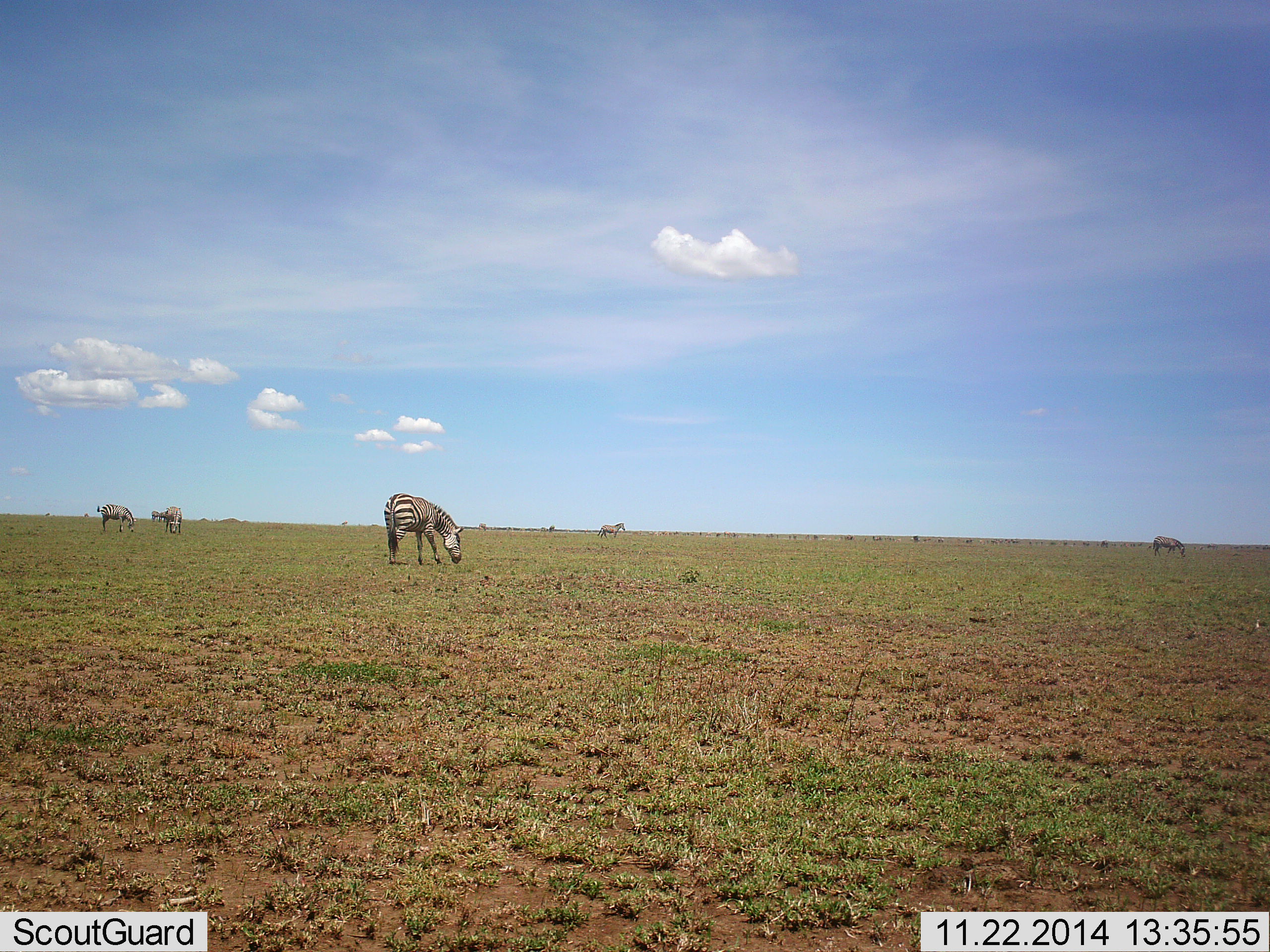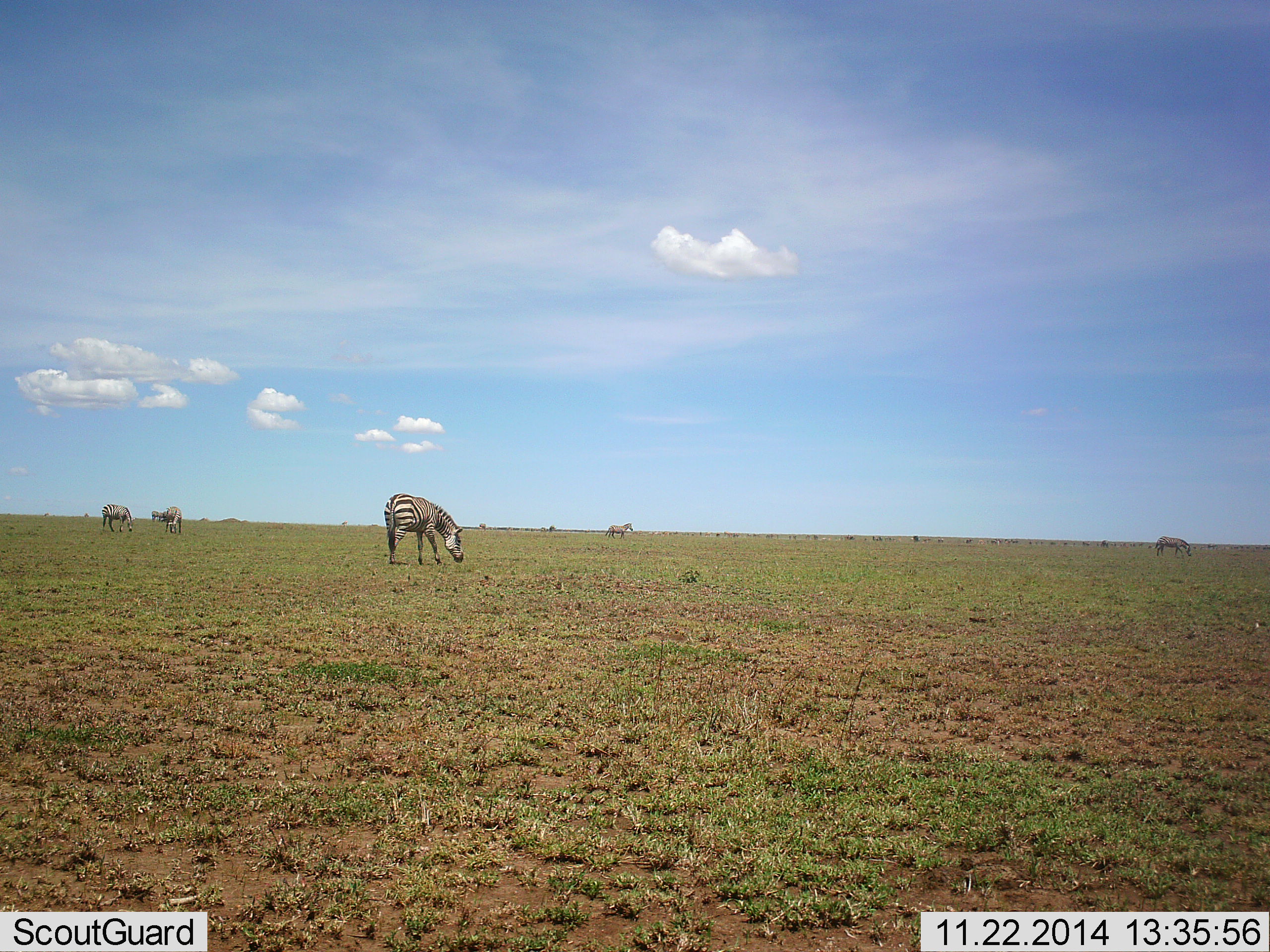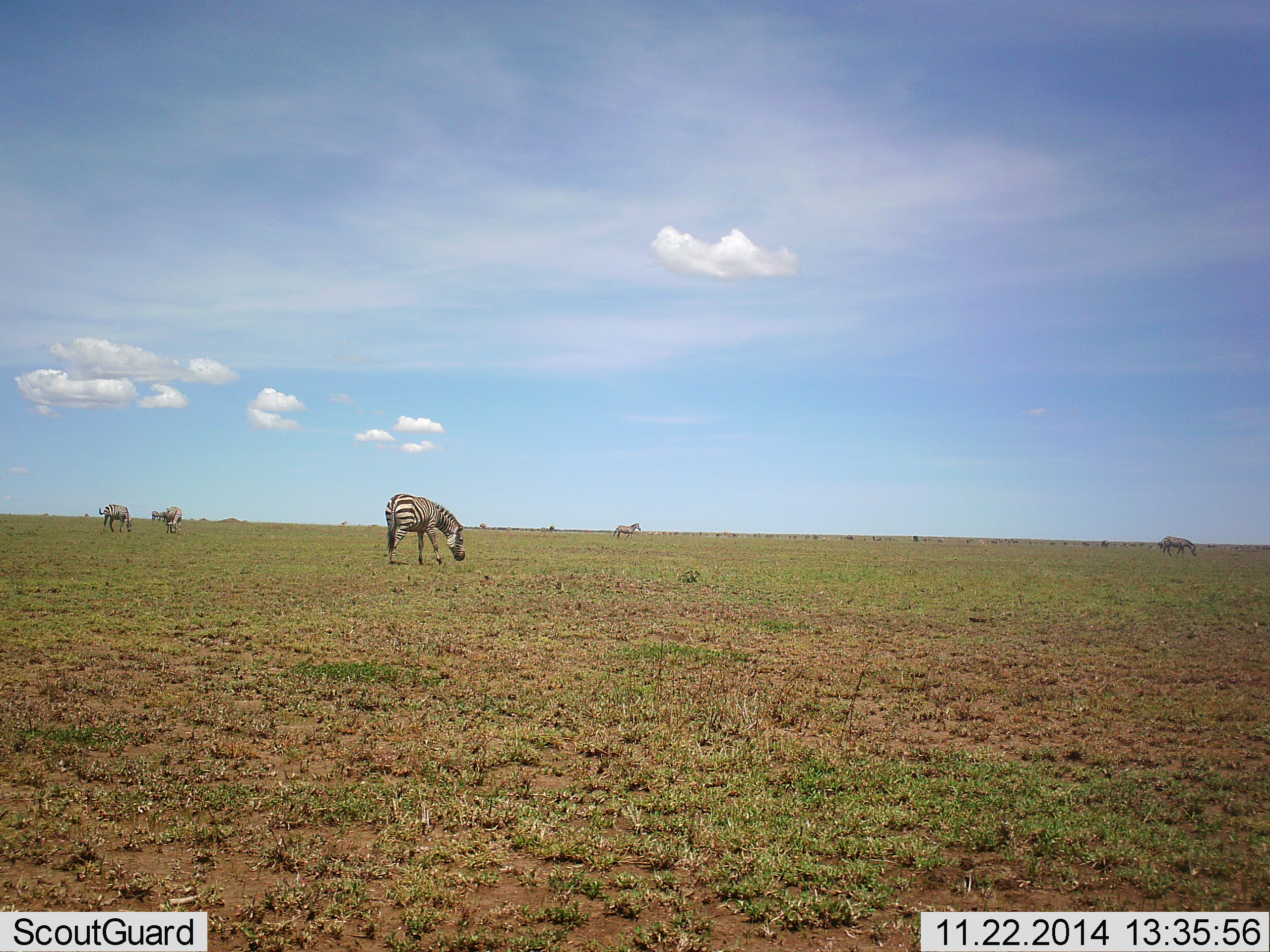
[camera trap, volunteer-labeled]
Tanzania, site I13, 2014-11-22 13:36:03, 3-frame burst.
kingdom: Animalia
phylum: Chordata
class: Mammalia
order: Perissodactyla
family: Equidae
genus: Equus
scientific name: Equus quagga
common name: plains zebra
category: zebra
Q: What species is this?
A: Zebra (plains zebra) (Equus quagga).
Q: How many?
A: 5.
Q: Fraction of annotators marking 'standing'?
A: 30%.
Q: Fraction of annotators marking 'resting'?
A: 0%.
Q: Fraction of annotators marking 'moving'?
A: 30%.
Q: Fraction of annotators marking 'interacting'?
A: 0%.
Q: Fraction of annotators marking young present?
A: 0%.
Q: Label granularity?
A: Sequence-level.